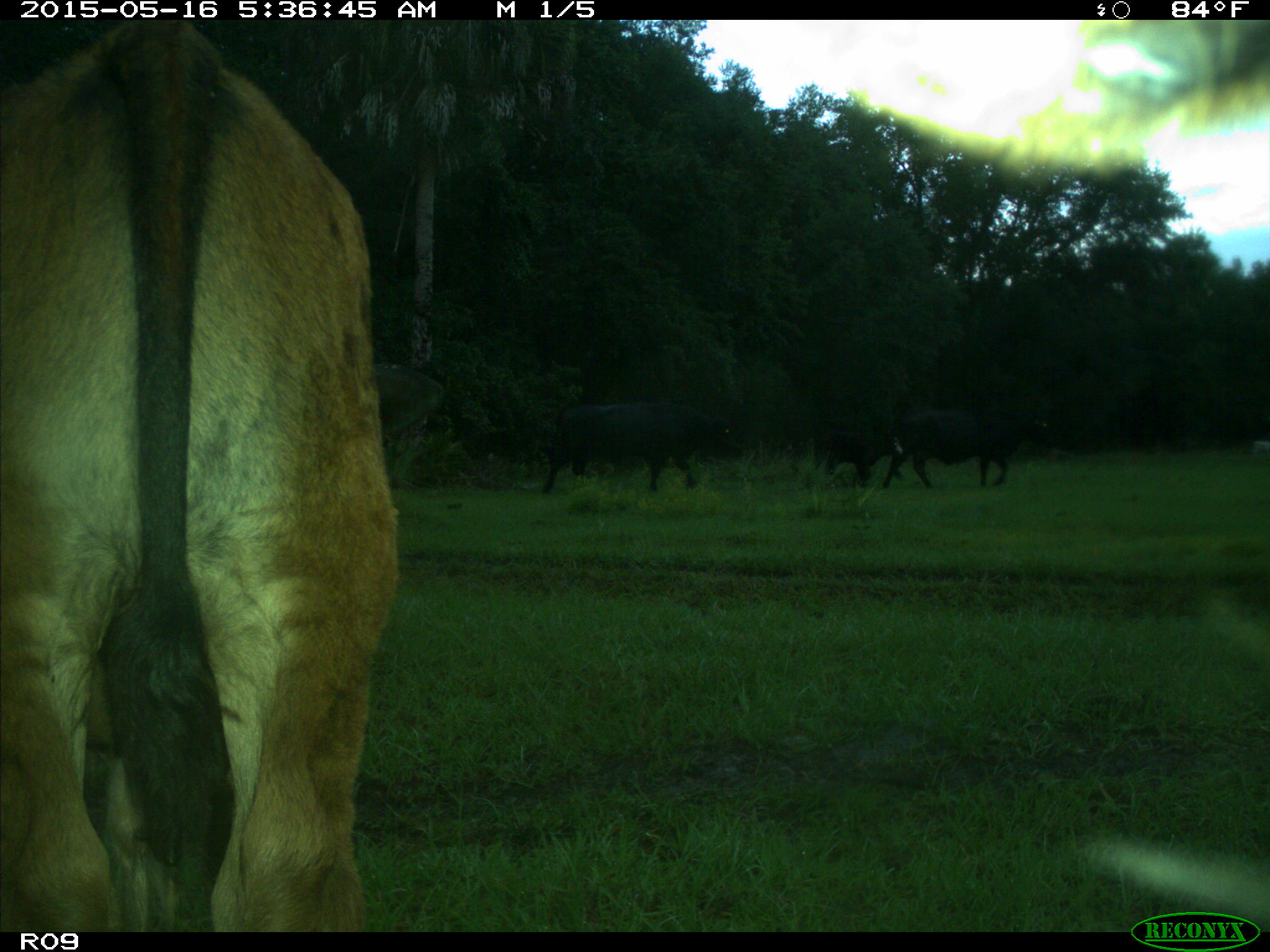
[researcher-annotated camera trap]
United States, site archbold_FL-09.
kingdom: Animalia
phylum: Chordata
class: Mammalia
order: Artiodactyla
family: Bovidae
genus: Bos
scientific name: Bos taurus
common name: domestic cow